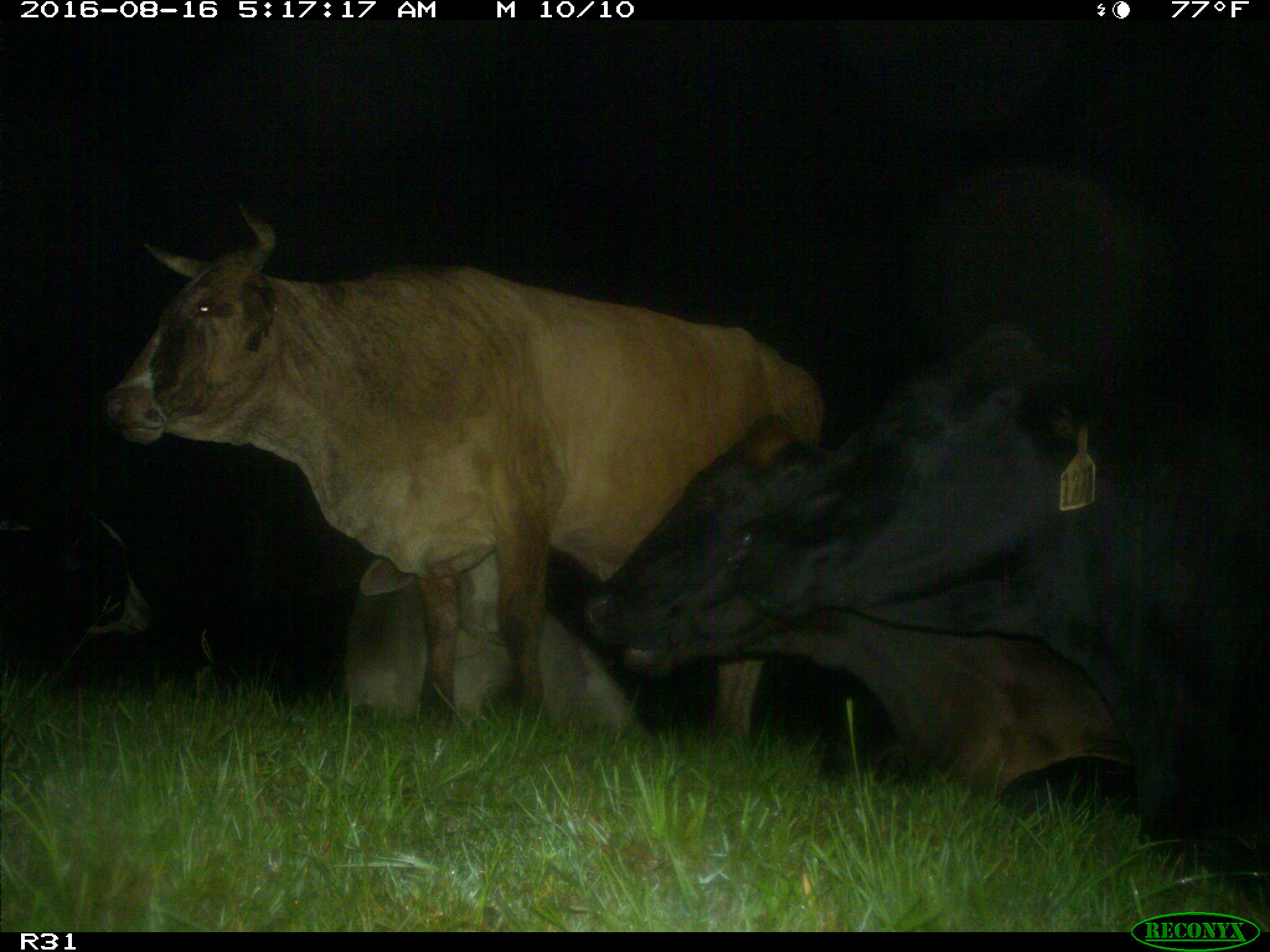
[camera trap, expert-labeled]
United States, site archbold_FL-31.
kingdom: Animalia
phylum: Chordata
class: Mammalia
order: Artiodactyla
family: Bovidae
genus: Bos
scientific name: Bos taurus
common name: domestic cow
Bos taurus (domestic cow).